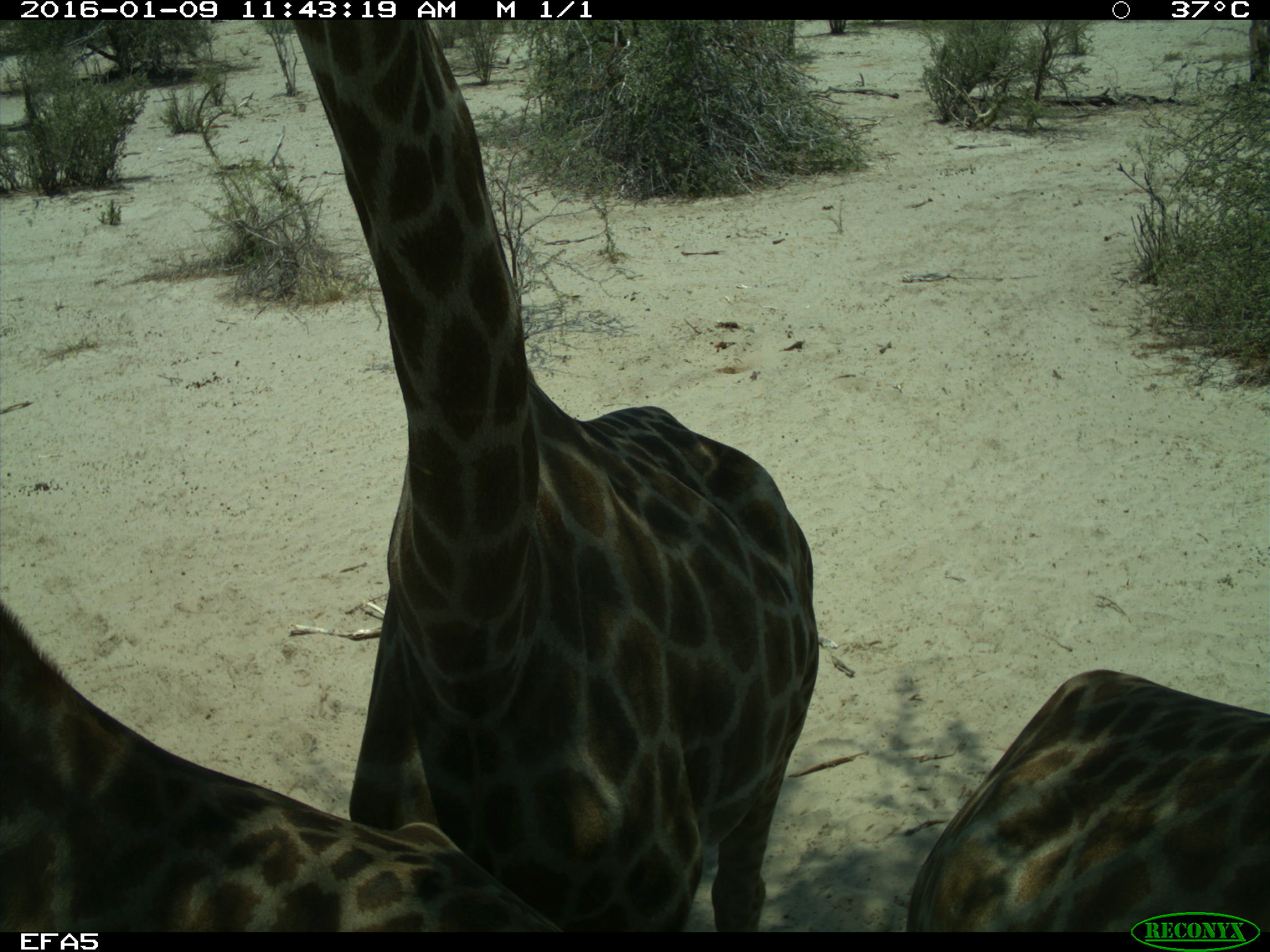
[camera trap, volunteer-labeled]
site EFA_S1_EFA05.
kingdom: Animalia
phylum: Chordata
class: Mammalia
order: Artiodactyla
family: Giraffidae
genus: Giraffa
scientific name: Giraffa camelopardalis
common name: giraffe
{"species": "giraffe (Giraffa camelopardalis)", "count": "3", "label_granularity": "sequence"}